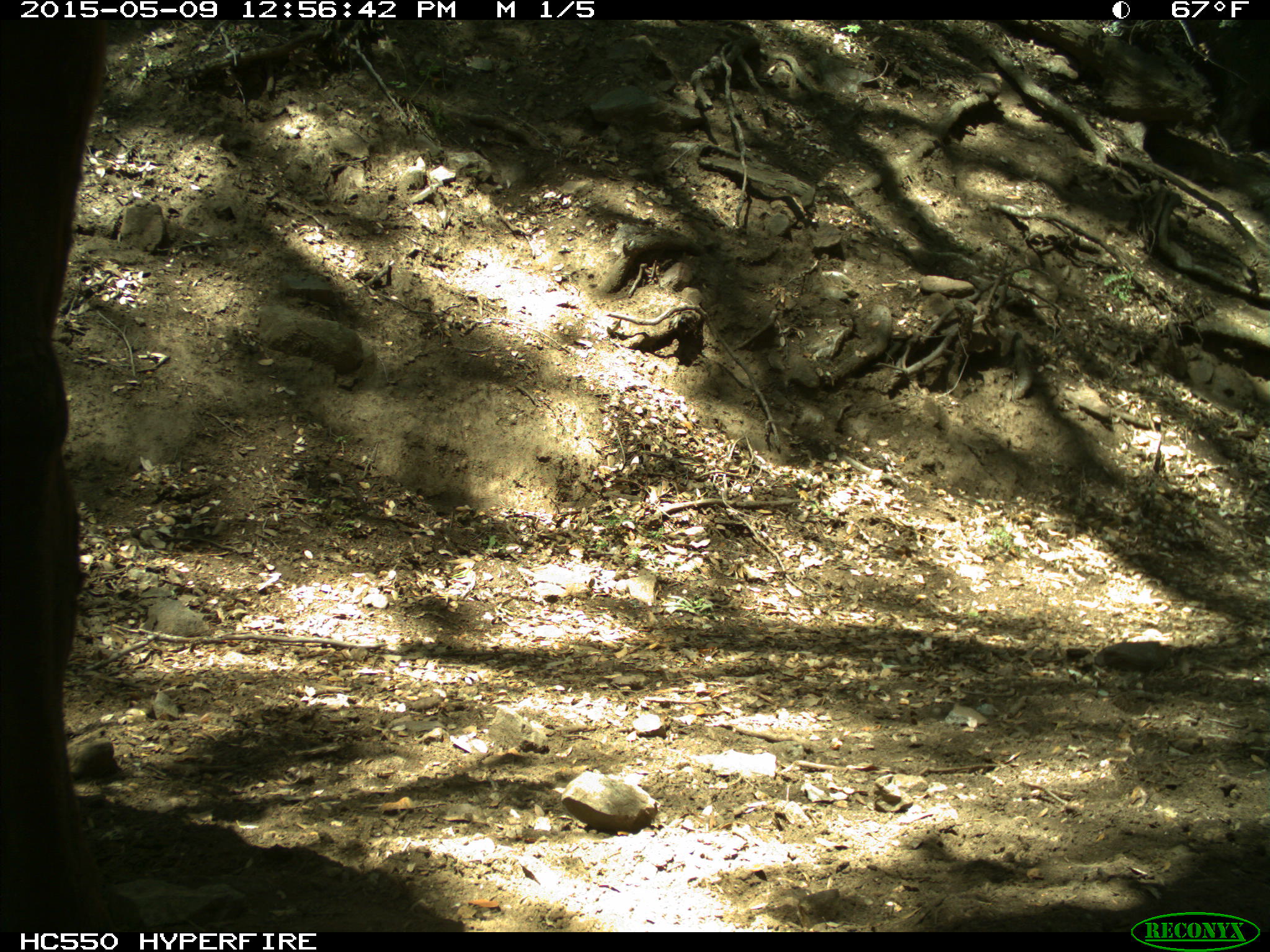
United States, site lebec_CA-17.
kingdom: Animalia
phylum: Chordata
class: Mammalia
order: Artiodactyla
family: Bovidae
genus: Bos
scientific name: Bos taurus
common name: domestic cow